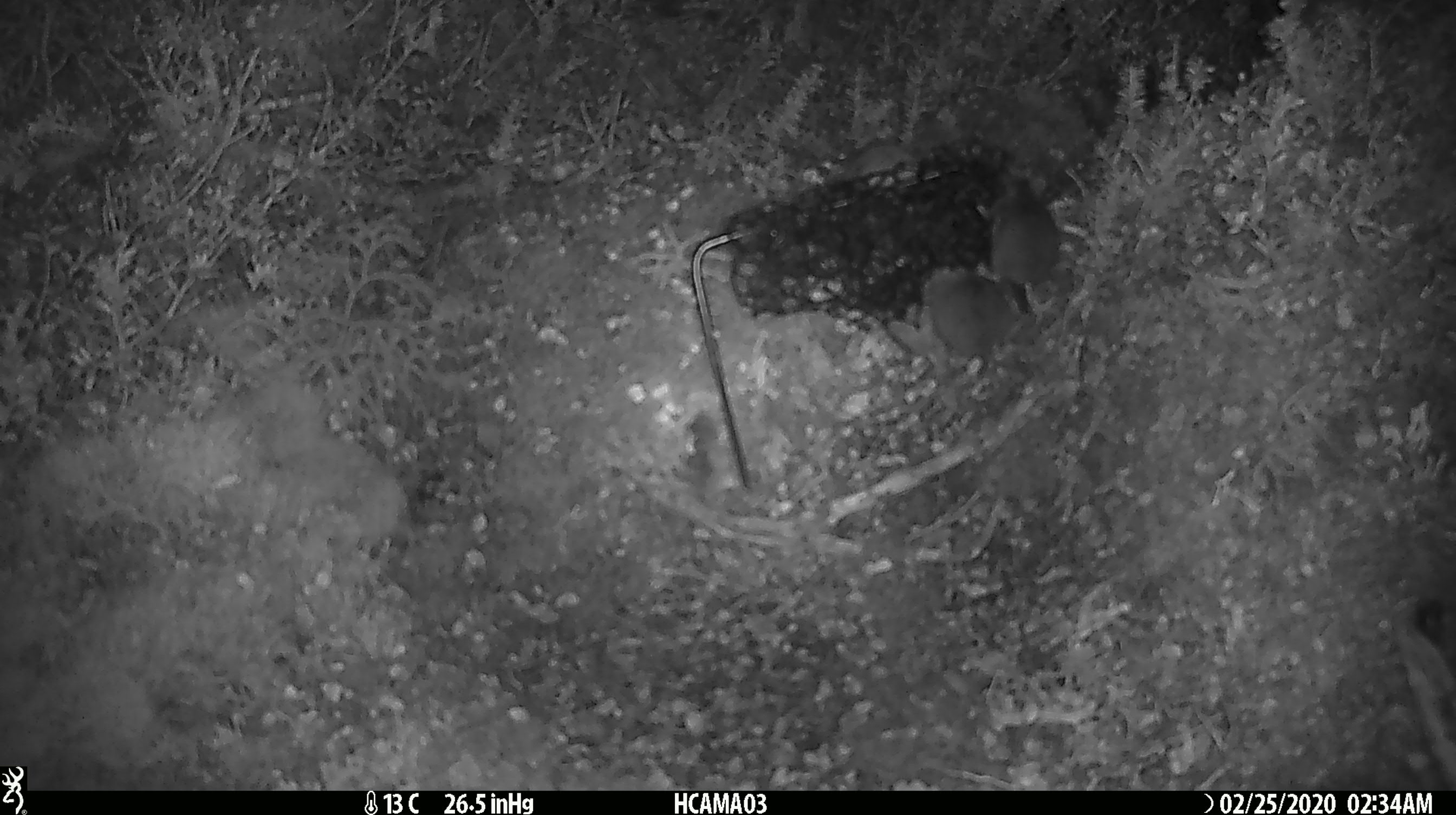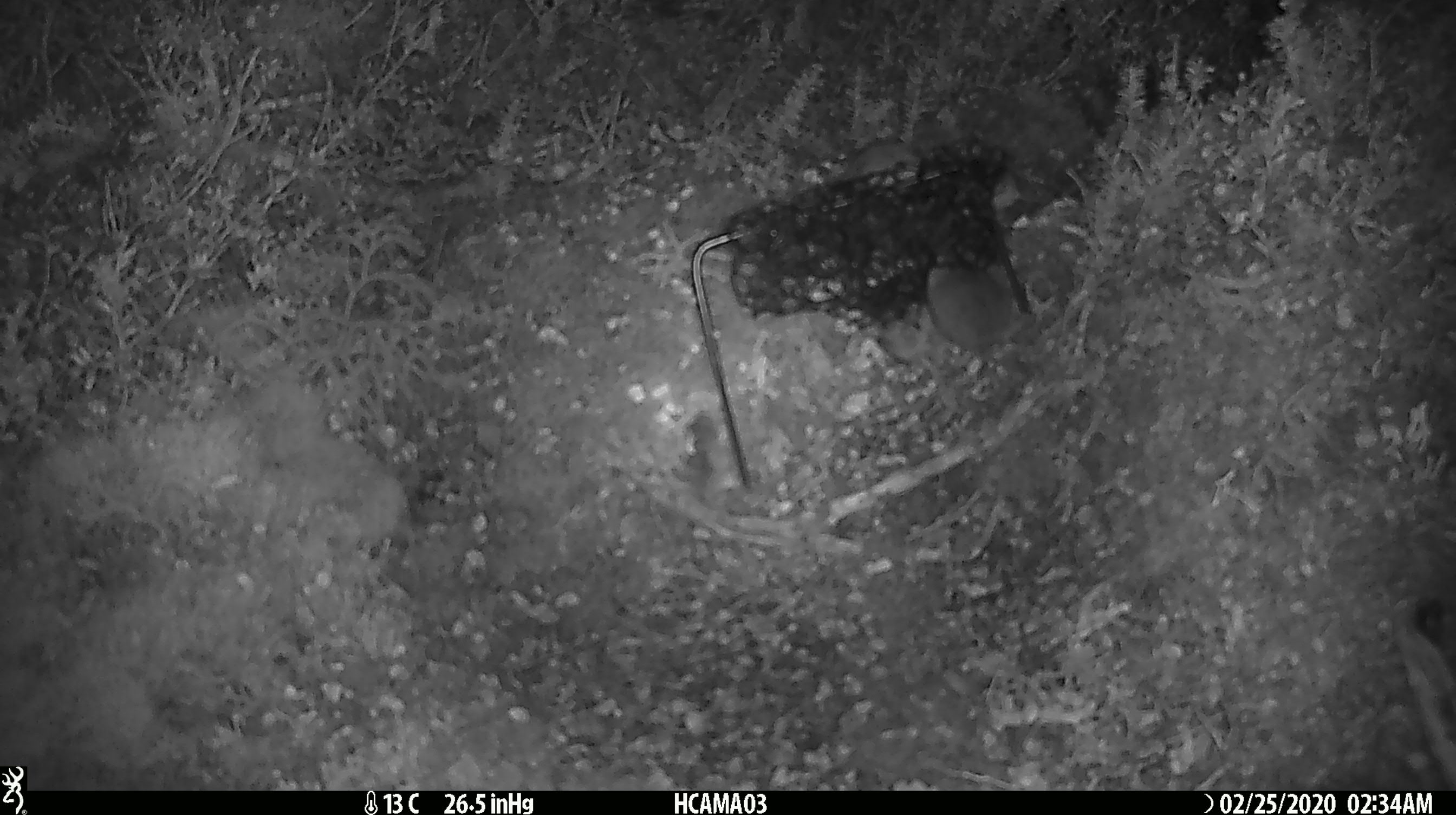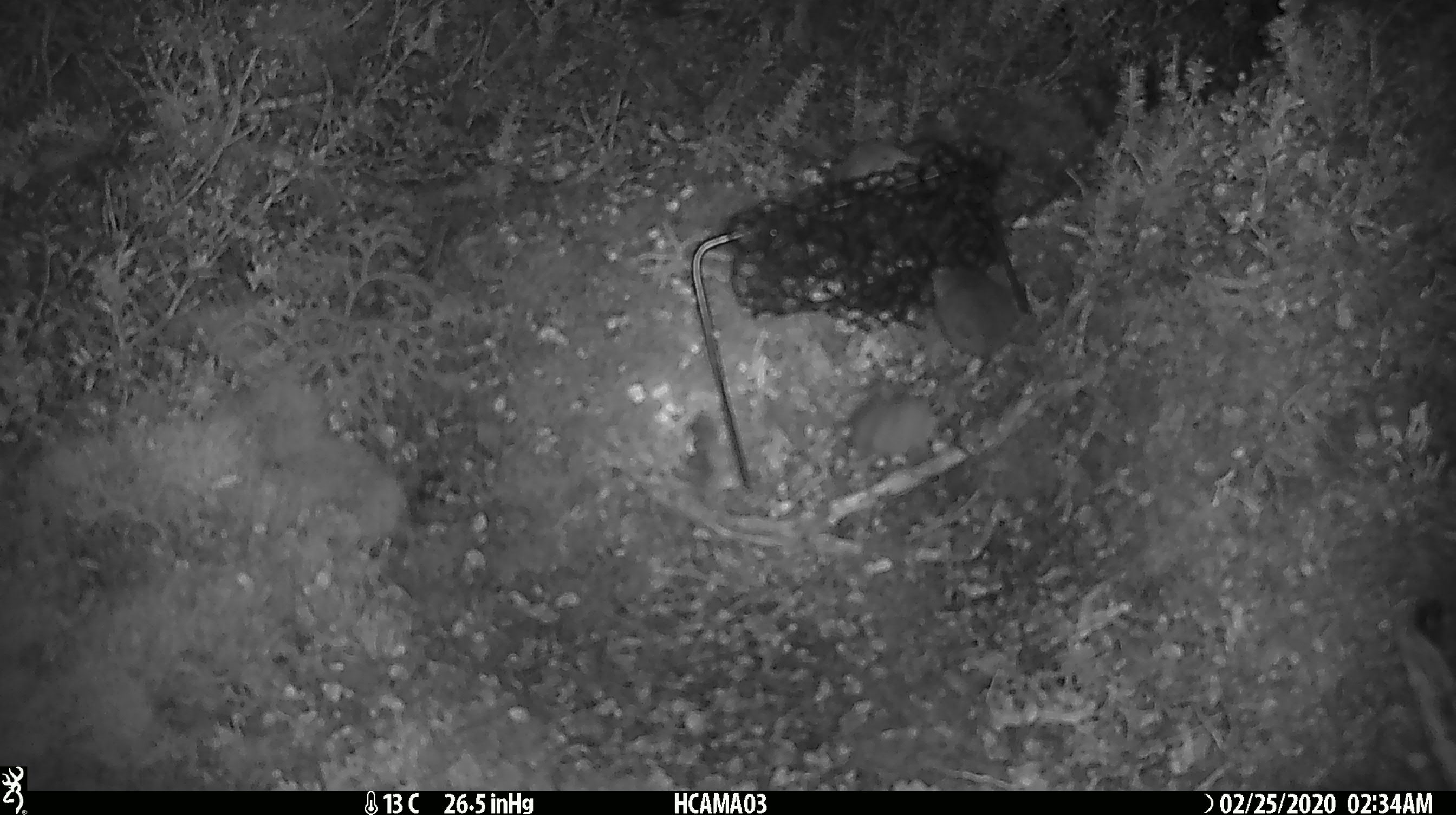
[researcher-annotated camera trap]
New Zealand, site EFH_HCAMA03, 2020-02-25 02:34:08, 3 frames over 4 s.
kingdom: Animalia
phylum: Chordata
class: Mammalia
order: Rodentia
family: Muridae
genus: Mus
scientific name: Mus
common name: mouse